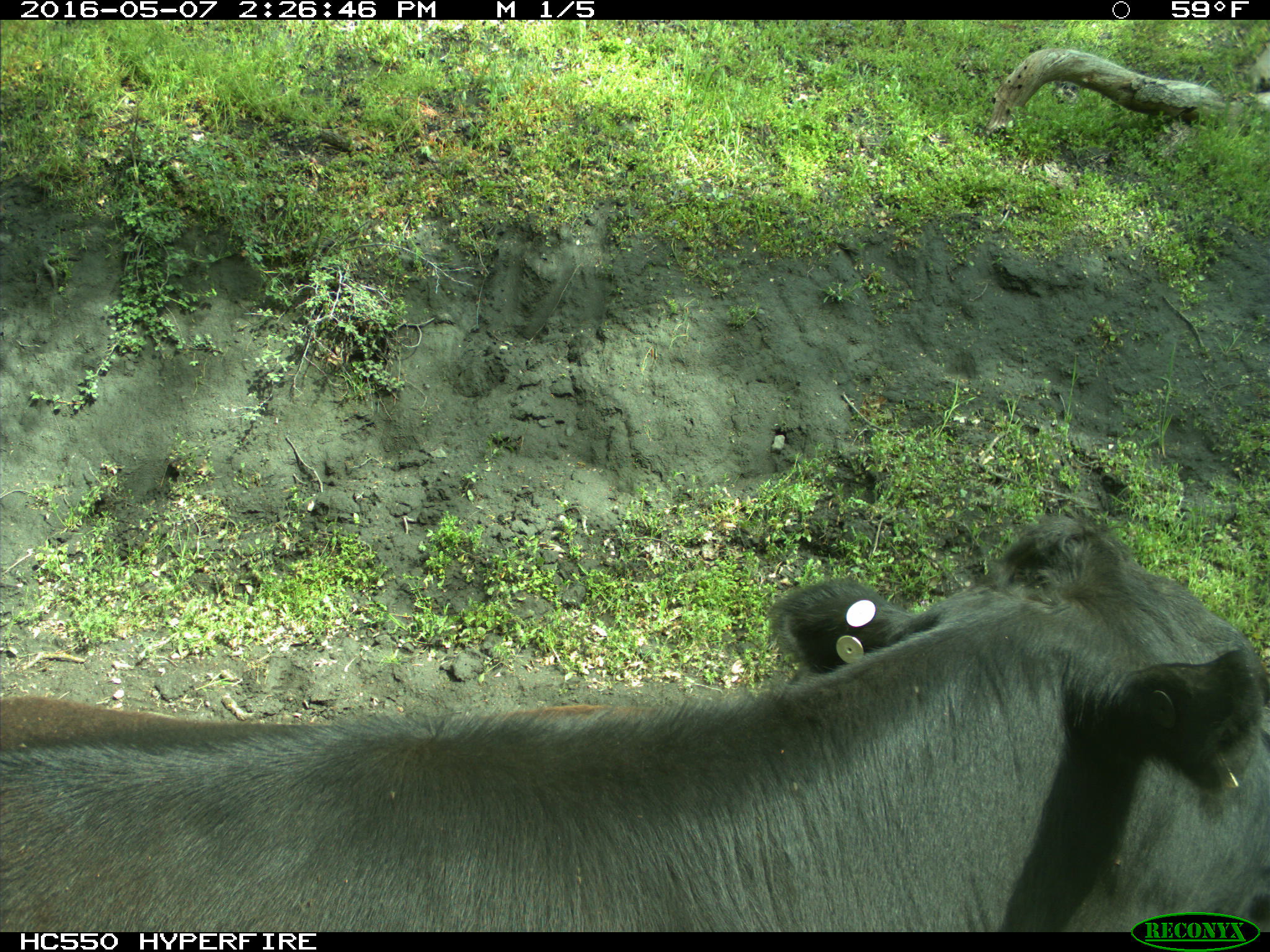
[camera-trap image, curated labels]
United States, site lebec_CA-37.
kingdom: Animalia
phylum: Chordata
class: Mammalia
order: Artiodactyla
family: Bovidae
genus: Bos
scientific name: Bos taurus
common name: domestic cow